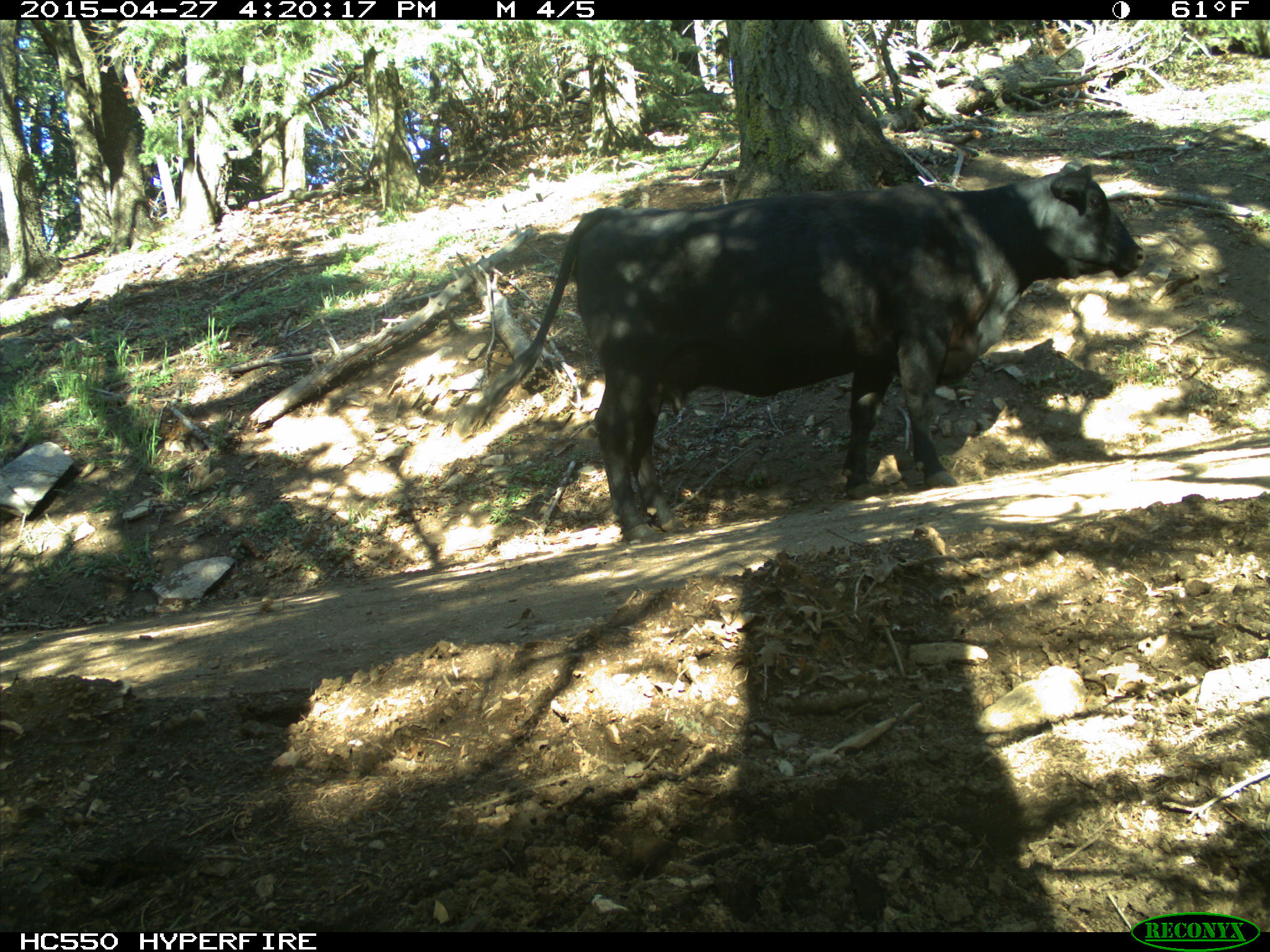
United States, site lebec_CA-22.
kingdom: Animalia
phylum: Chordata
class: Mammalia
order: Artiodactyla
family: Bovidae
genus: Bos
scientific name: Bos taurus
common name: domestic cow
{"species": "Bos taurus (domestic cow)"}